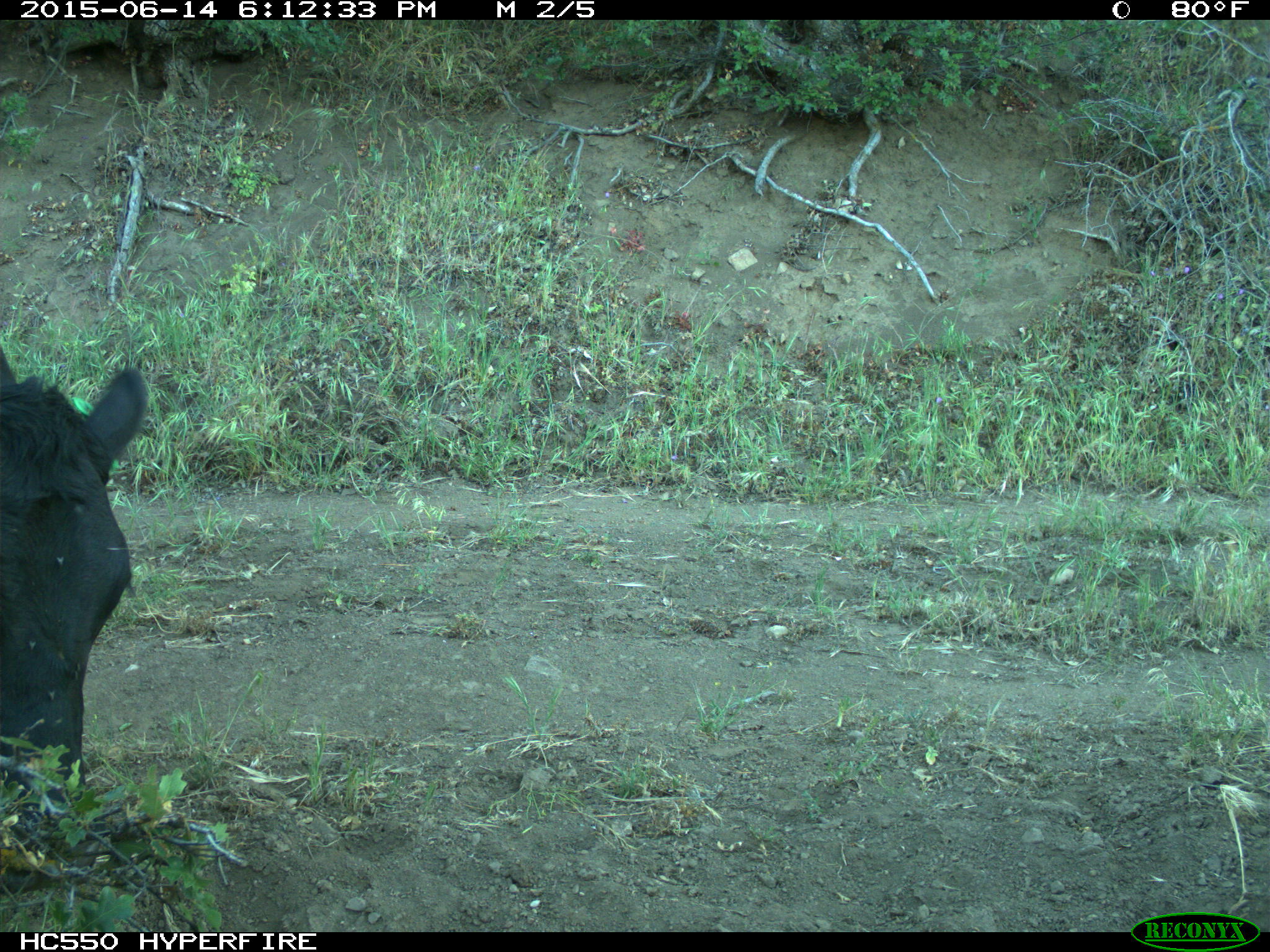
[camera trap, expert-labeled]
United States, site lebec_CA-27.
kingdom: Animalia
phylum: Chordata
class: Mammalia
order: Artiodactyla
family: Bovidae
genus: Bos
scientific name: Bos taurus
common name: domestic cow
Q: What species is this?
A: Bos taurus (domestic cow).